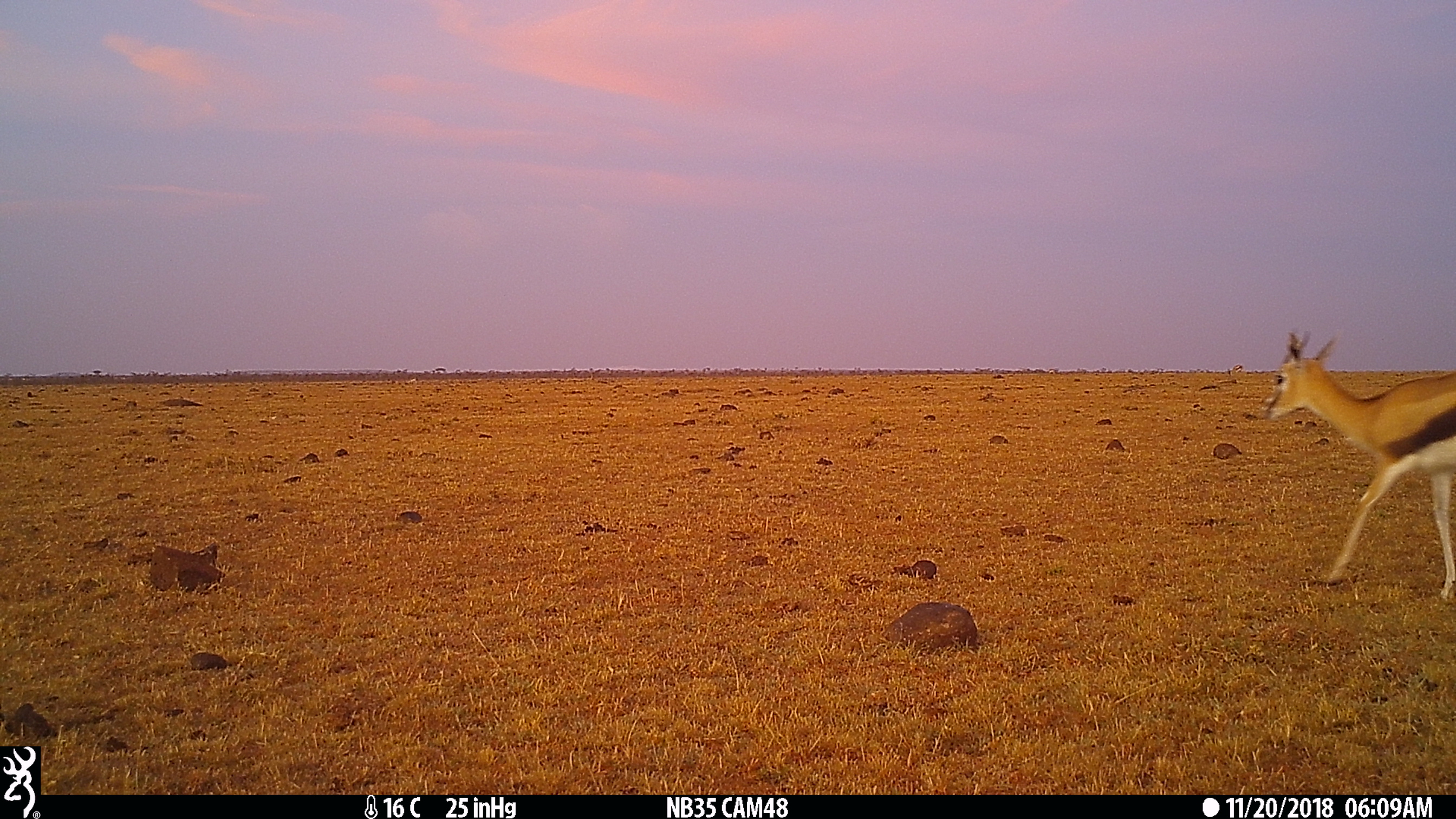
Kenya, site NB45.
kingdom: Animalia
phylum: Chordata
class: Mammalia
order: Artiodactyla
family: Bovidae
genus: Eudorcas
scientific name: Eudorcas thomsonii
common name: thomon's gazelle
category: gazelle thomsons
Gazelle thomsons (thomon's gazelle) (Eudorcas thomsonii).